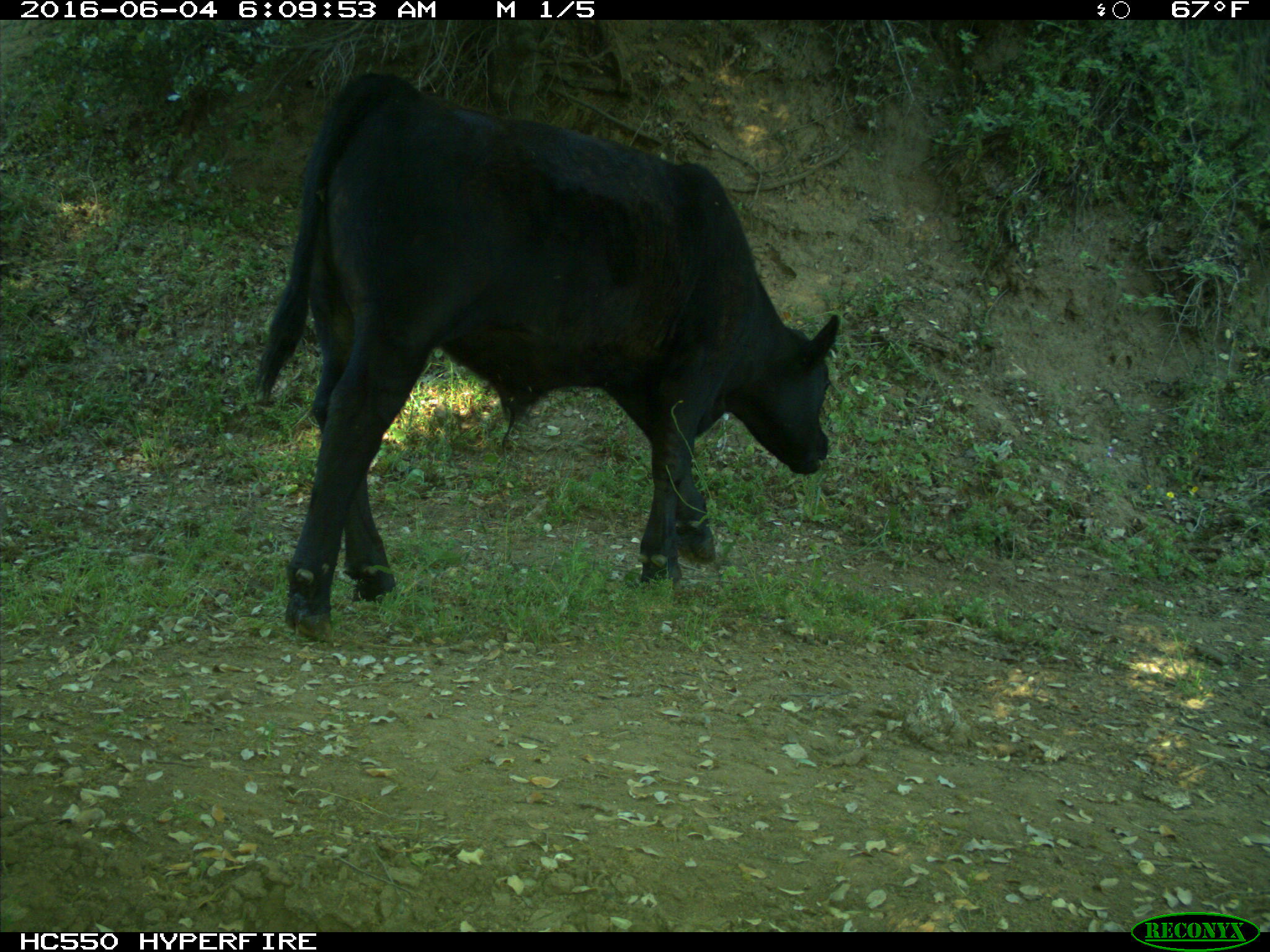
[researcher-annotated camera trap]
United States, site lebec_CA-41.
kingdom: Animalia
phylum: Chordata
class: Mammalia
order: Artiodactyla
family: Bovidae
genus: Bos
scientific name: Bos taurus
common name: domestic cow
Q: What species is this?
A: Bos taurus (domestic cow).